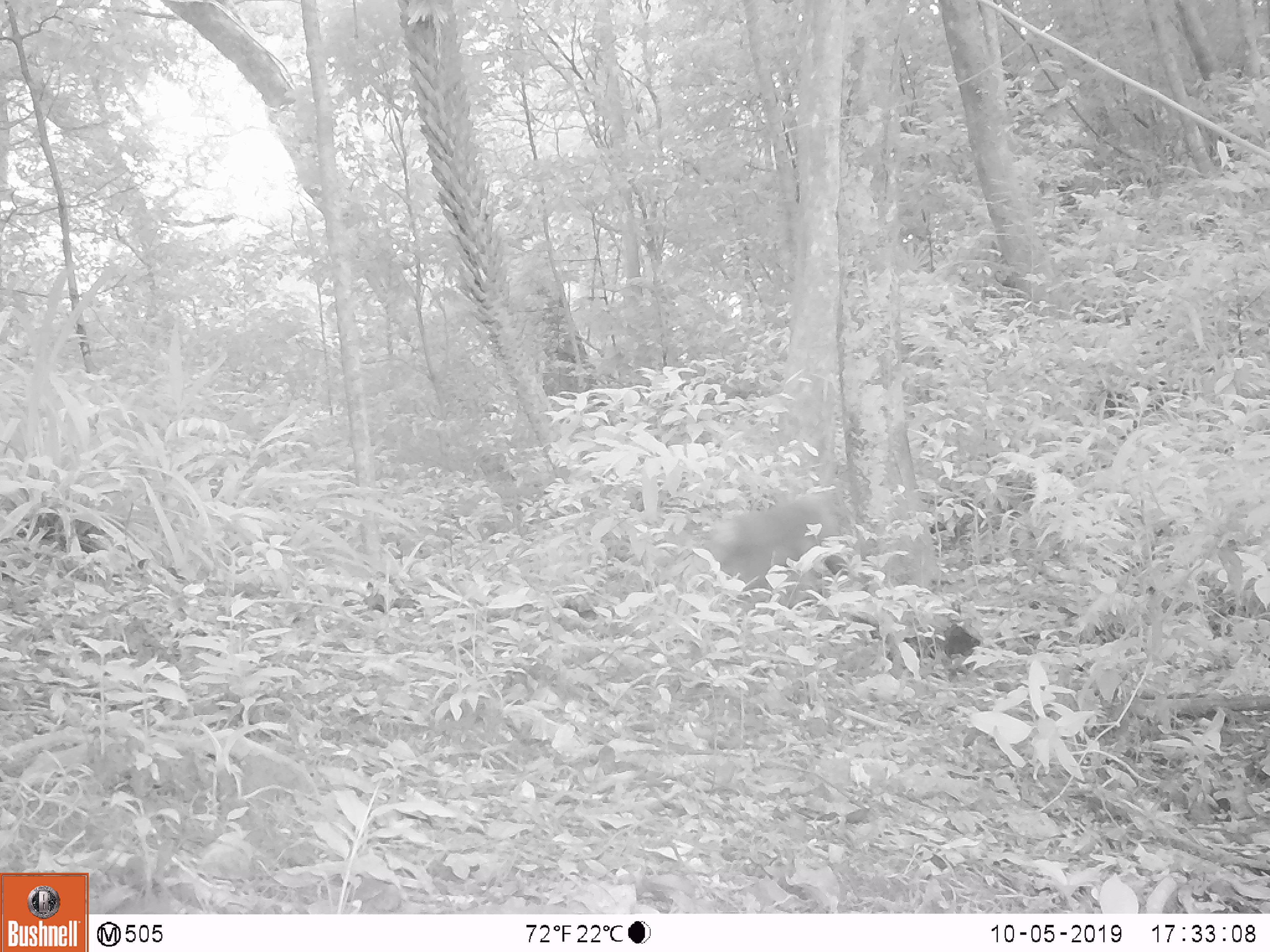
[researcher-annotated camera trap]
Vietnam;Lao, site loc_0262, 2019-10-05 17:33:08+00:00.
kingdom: Animalia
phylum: Chordata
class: Mammalia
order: Primates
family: Cercopithecidae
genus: Macaca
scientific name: Macaca nemestrina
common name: pig-tailed macaque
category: pig tailed macaque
Pig tailed macaque (pig-tailed macaque) (Macaca nemestrina). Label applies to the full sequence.